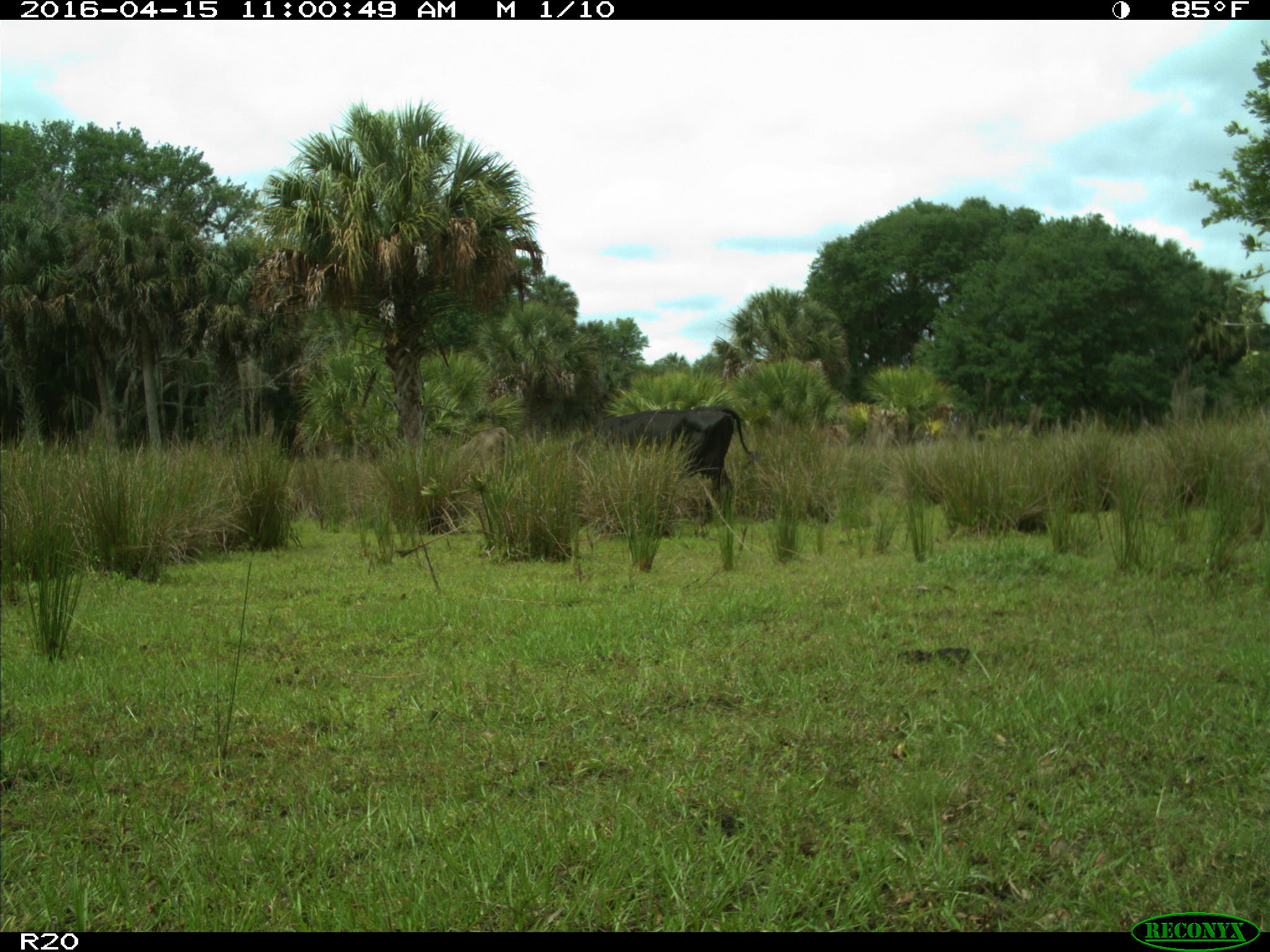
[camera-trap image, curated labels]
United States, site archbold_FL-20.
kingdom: Animalia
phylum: Chordata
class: Mammalia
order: Artiodactyla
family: Bovidae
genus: Bos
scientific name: Bos taurus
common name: domestic cow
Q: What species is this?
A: Bos taurus (domestic cow).